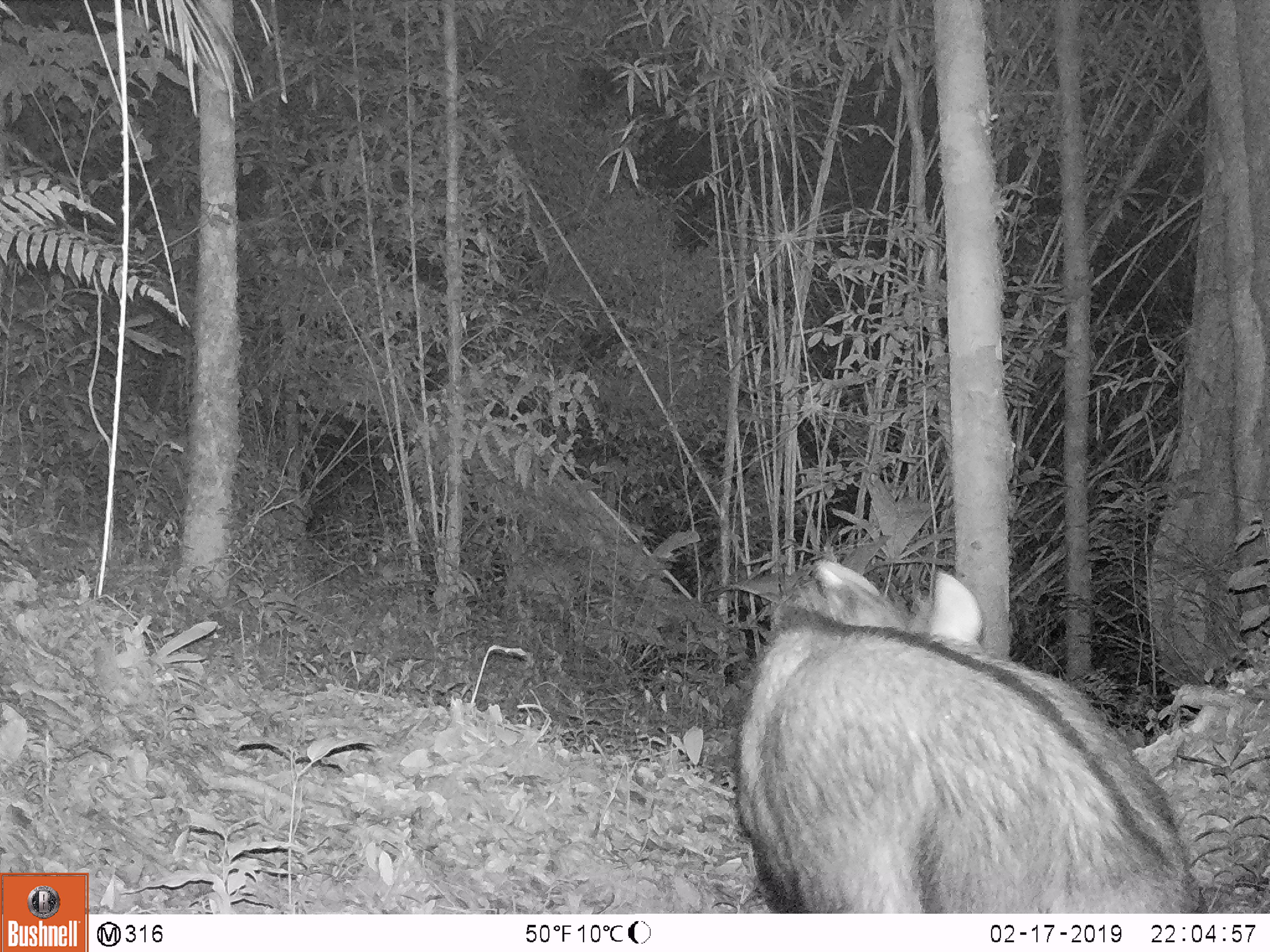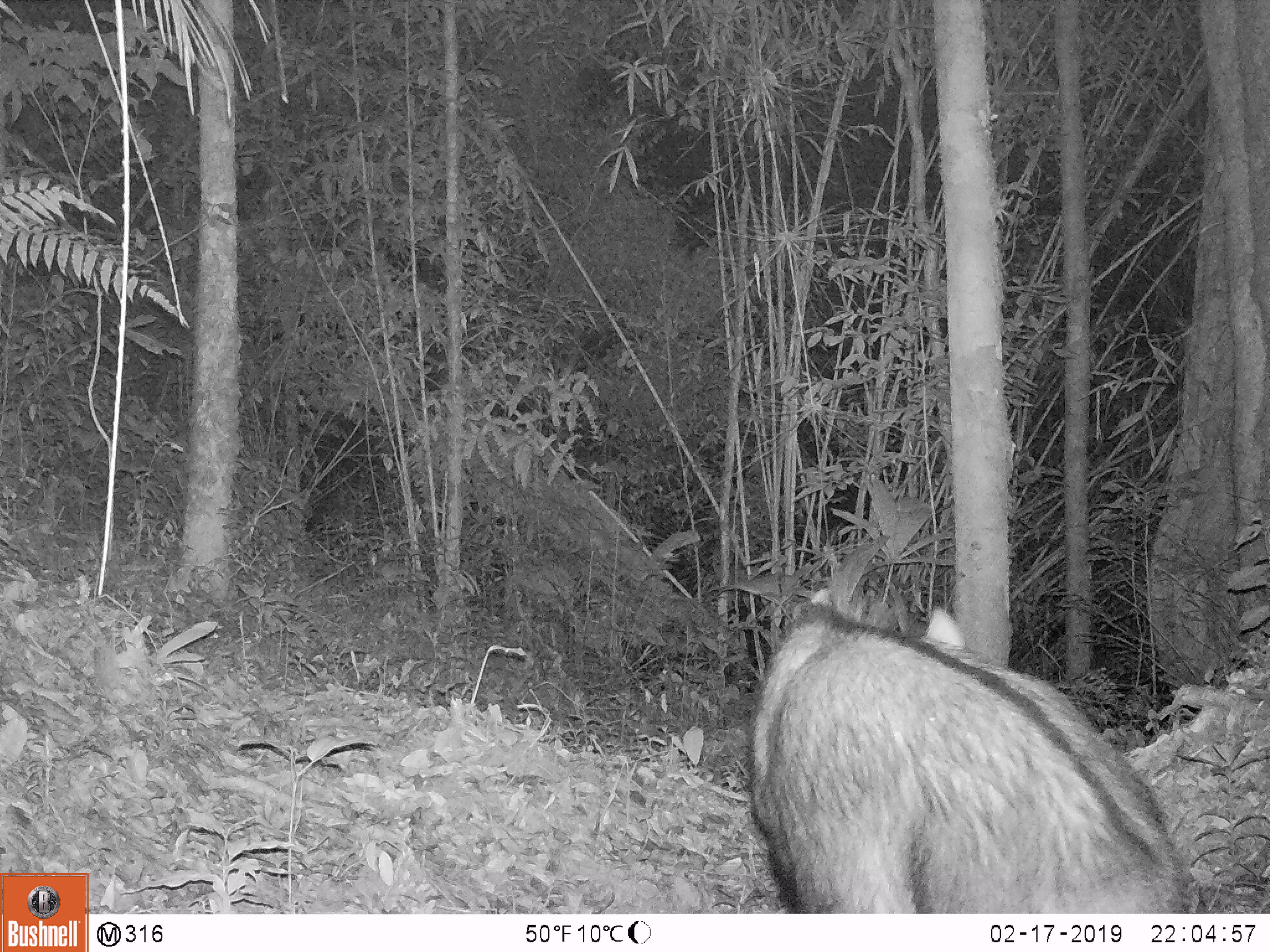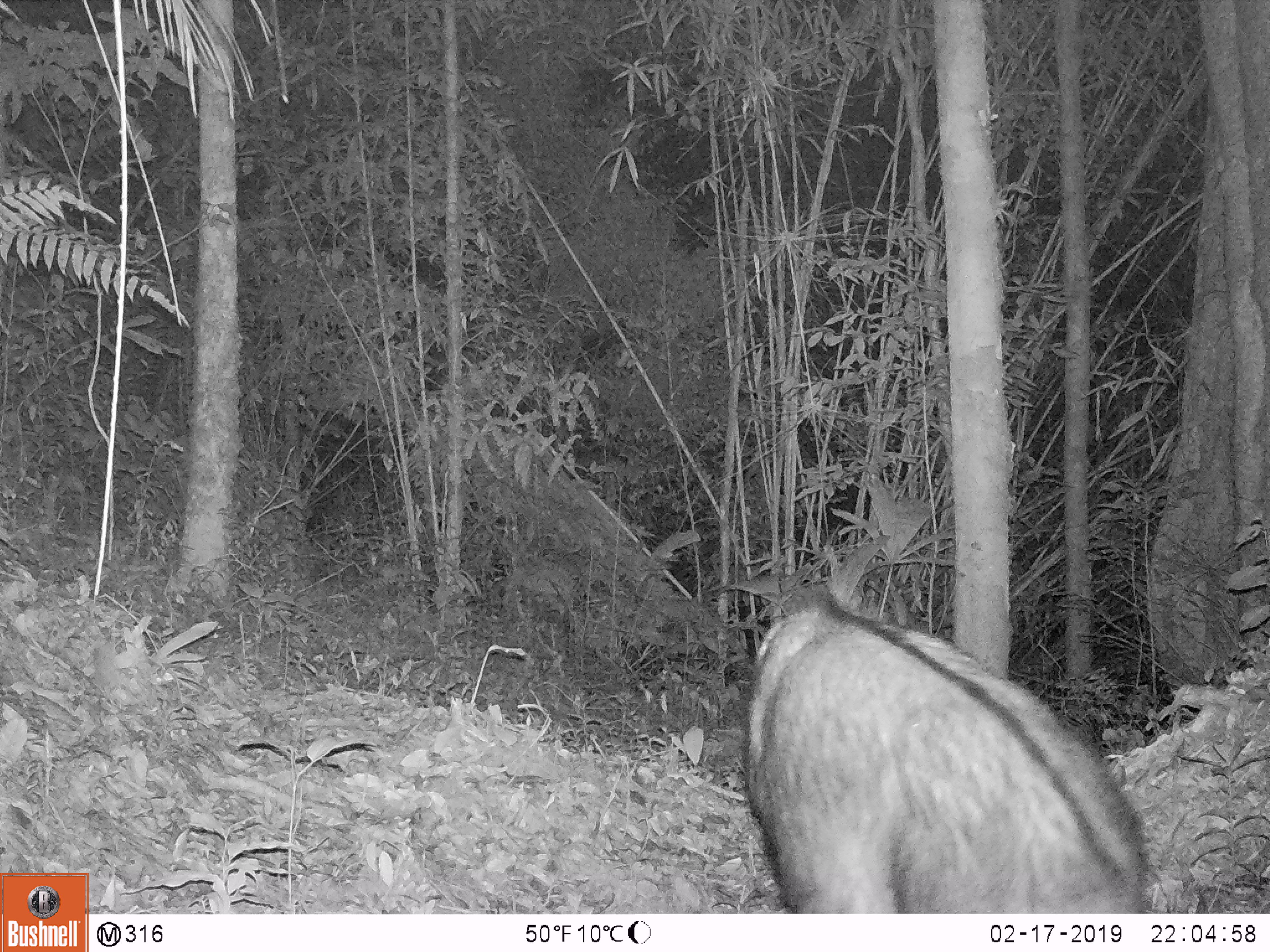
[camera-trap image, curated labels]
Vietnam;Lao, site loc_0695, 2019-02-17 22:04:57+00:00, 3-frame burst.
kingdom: Animalia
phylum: Chordata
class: Mammalia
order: Artiodactyla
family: Bovidae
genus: Capricornis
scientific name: Capricornis sumatraensis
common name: chinese serow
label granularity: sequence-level